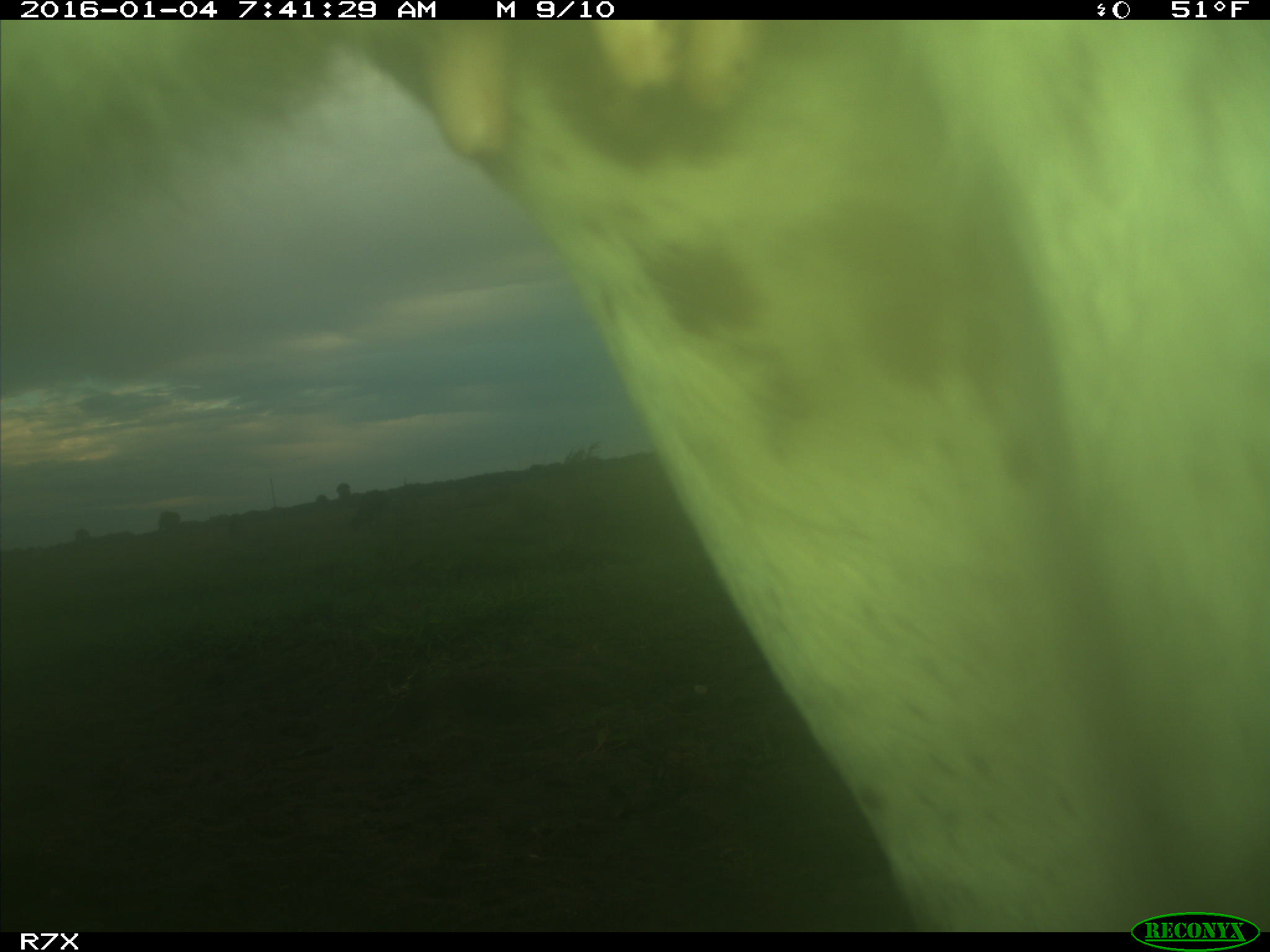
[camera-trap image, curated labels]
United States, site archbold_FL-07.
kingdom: Animalia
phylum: Chordata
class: Mammalia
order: Artiodactyla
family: Bovidae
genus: Bos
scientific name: Bos taurus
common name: domestic cow